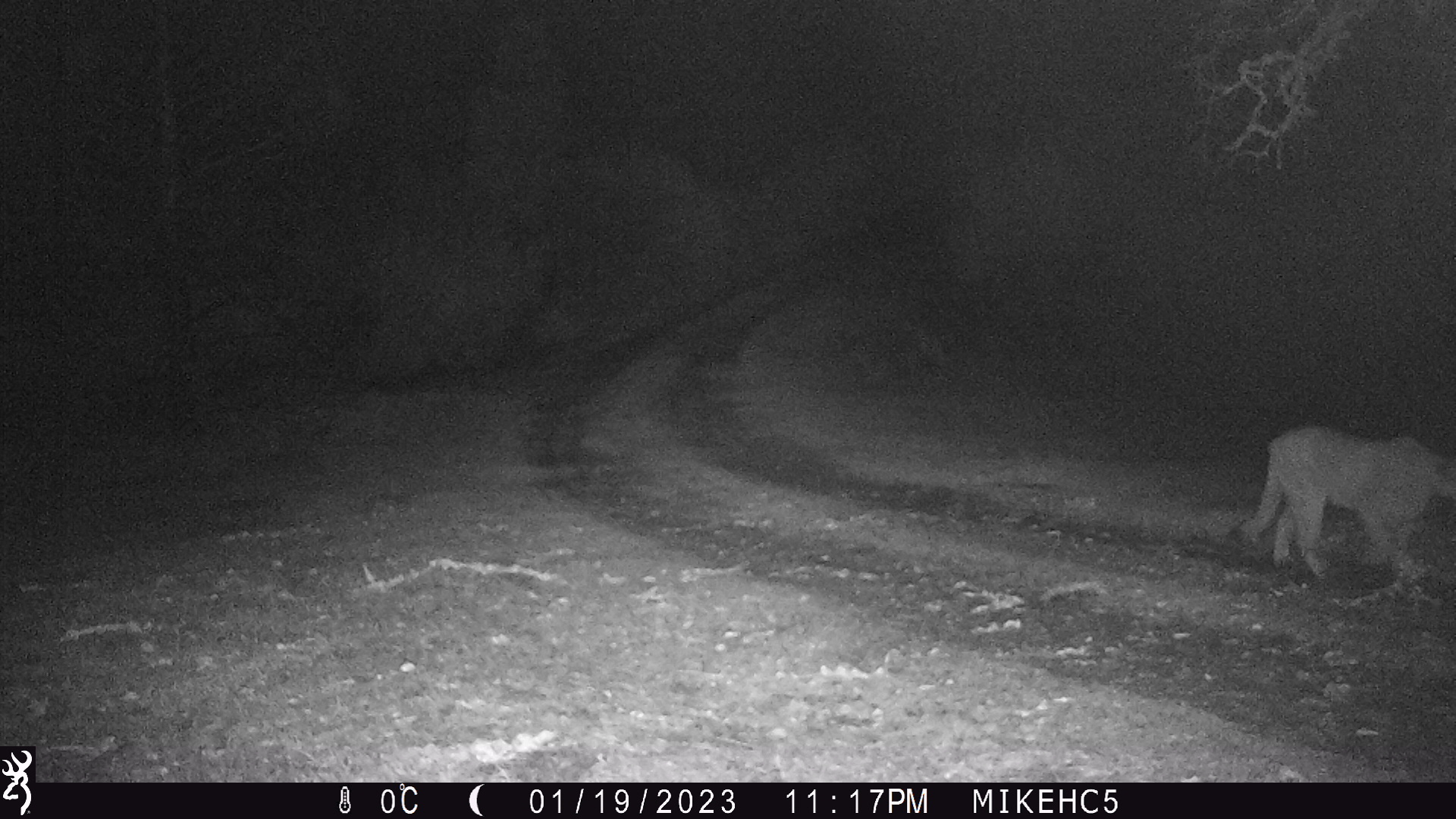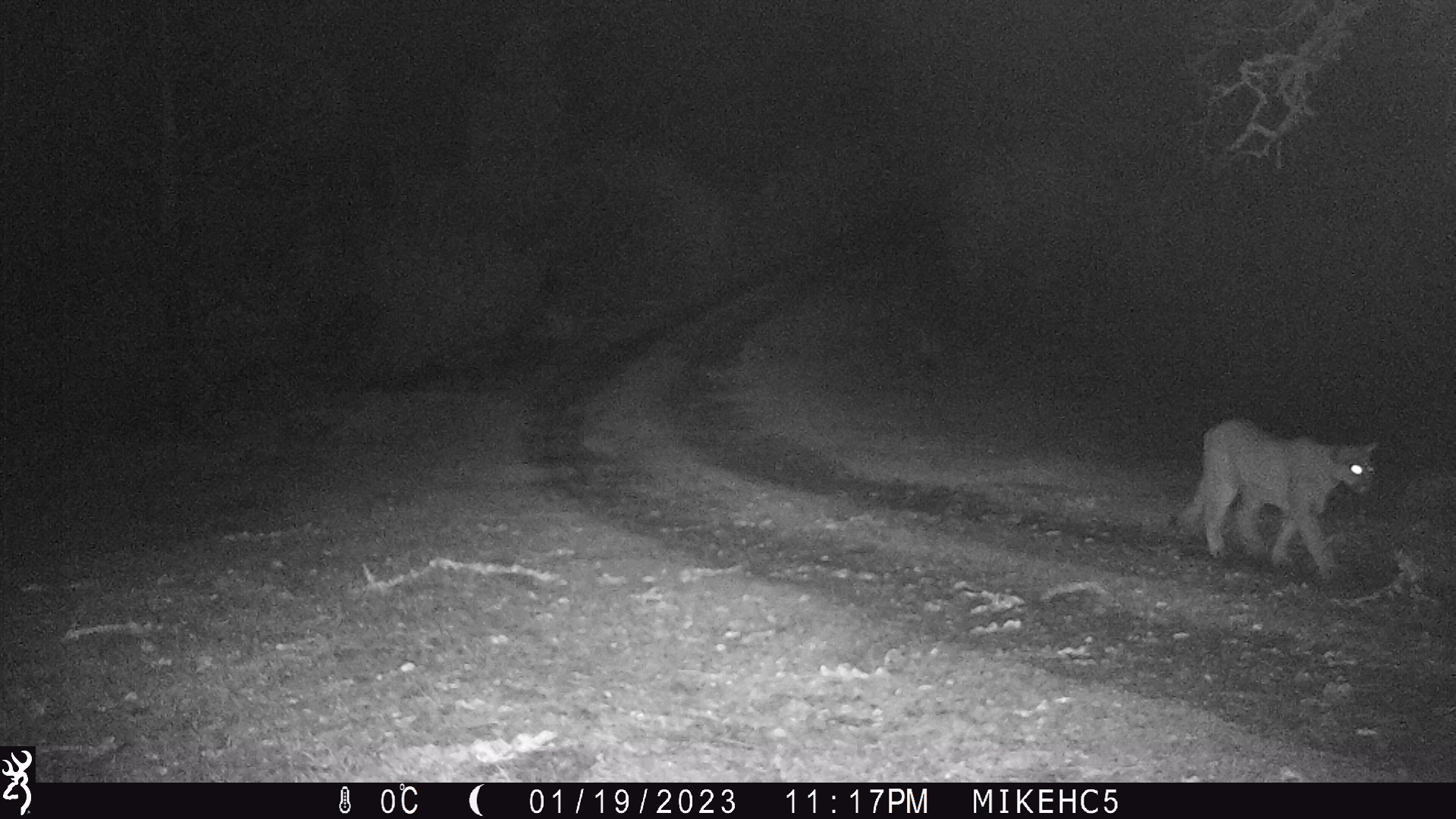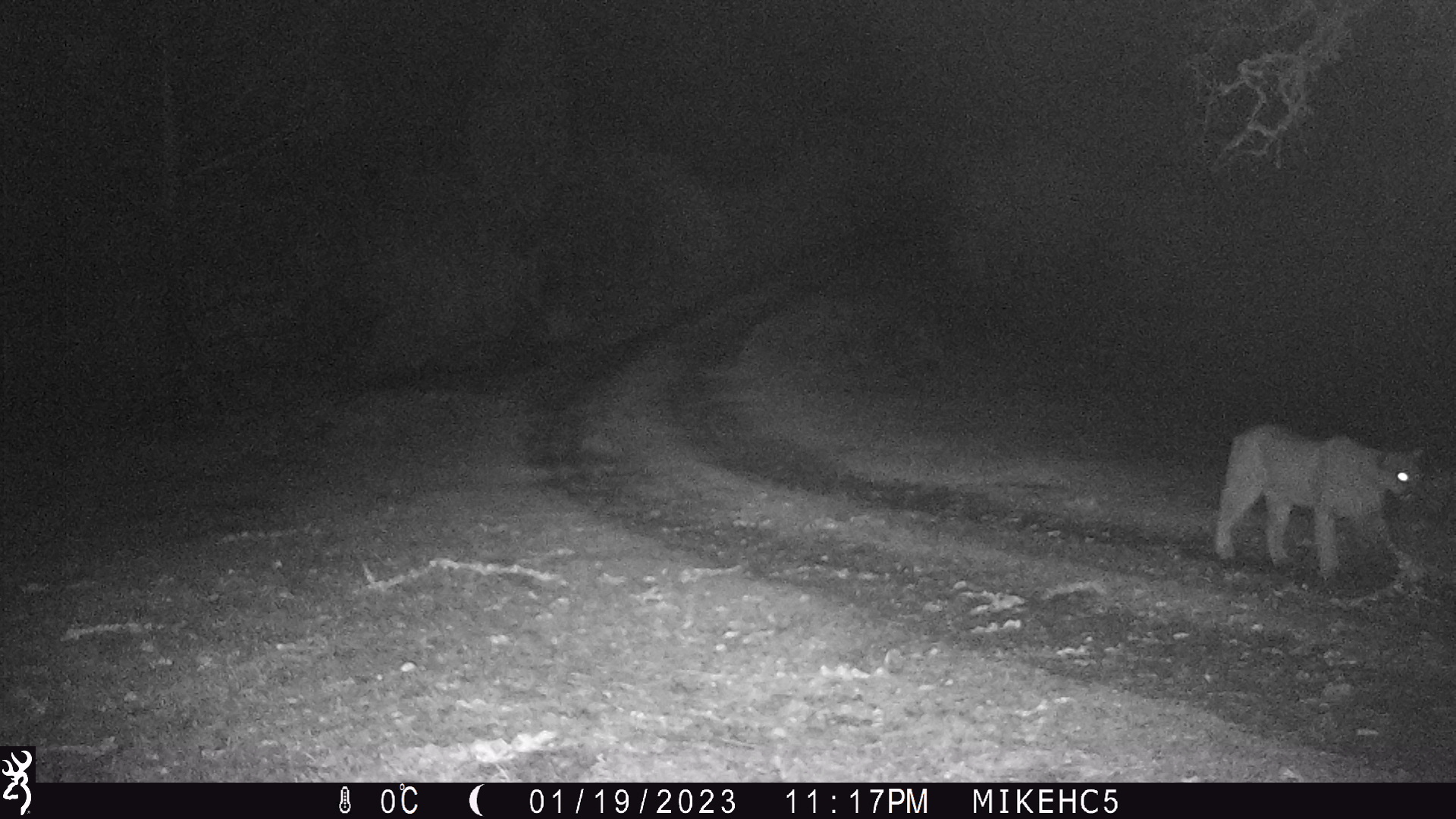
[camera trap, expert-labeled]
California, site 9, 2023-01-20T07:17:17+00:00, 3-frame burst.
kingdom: Animalia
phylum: Chordata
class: Mammalia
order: Carnivora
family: Felidae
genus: Puma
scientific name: Puma concolor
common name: puma